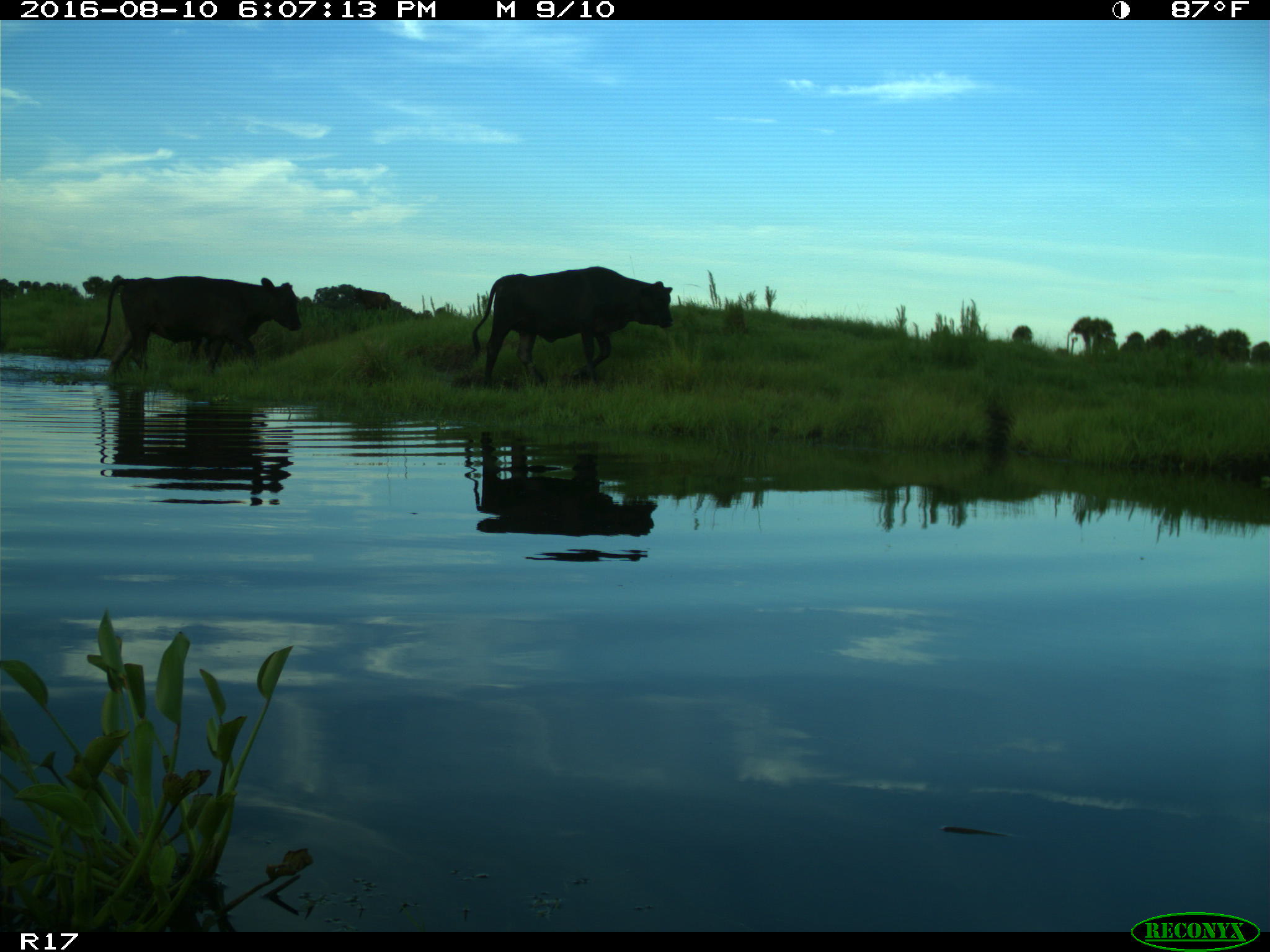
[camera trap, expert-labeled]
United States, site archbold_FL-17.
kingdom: Animalia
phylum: Chordata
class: Mammalia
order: Artiodactyla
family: Bovidae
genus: Bos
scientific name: Bos taurus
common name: domestic cow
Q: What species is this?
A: Bos taurus (domestic cow).